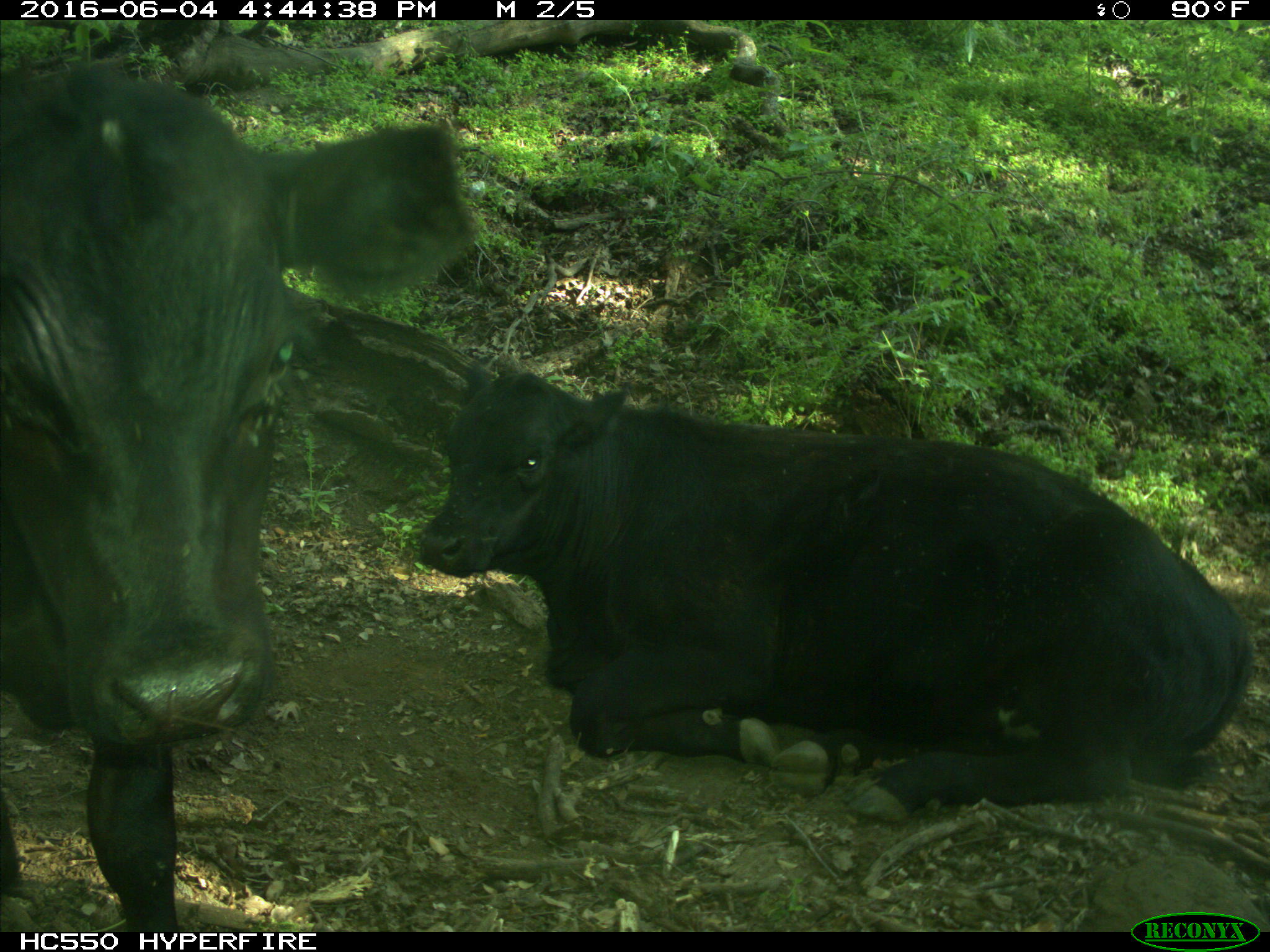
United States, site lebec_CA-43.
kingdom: Animalia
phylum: Chordata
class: Mammalia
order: Artiodactyla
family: Bovidae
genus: Bos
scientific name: Bos taurus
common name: domestic cow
Bos taurus (domestic cow).